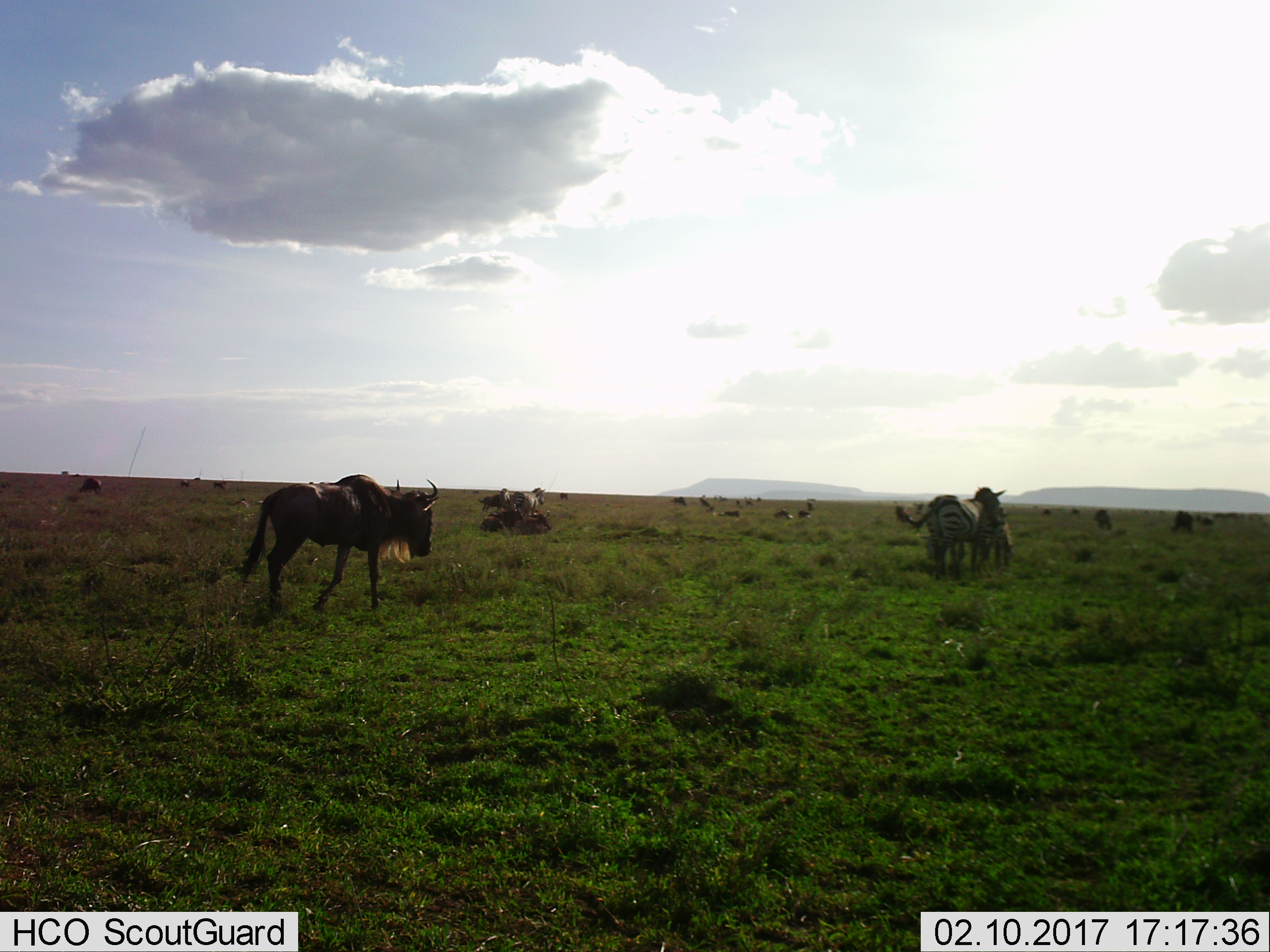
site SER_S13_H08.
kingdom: Animalia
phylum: Chordata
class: Mammalia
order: Artiodactyla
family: Bovidae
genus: Connochaetes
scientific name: Connochaetes taurinus taurinus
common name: blue wildebeest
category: wildebeestblue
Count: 3.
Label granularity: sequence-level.